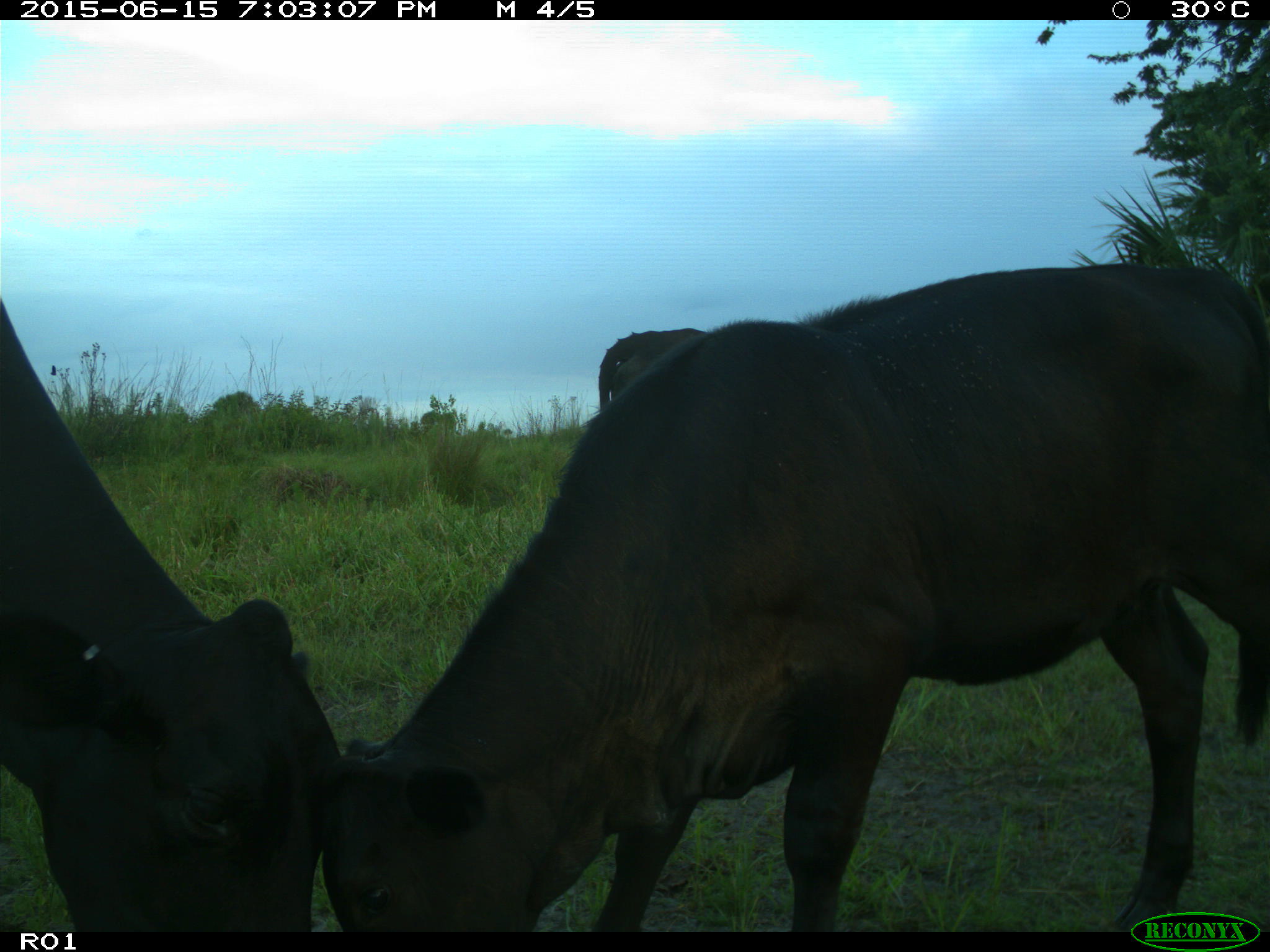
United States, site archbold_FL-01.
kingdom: Animalia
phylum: Chordata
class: Mammalia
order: Artiodactyla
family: Bovidae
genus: Bos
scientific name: Bos taurus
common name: domestic cow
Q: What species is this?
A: Bos taurus (domestic cow).